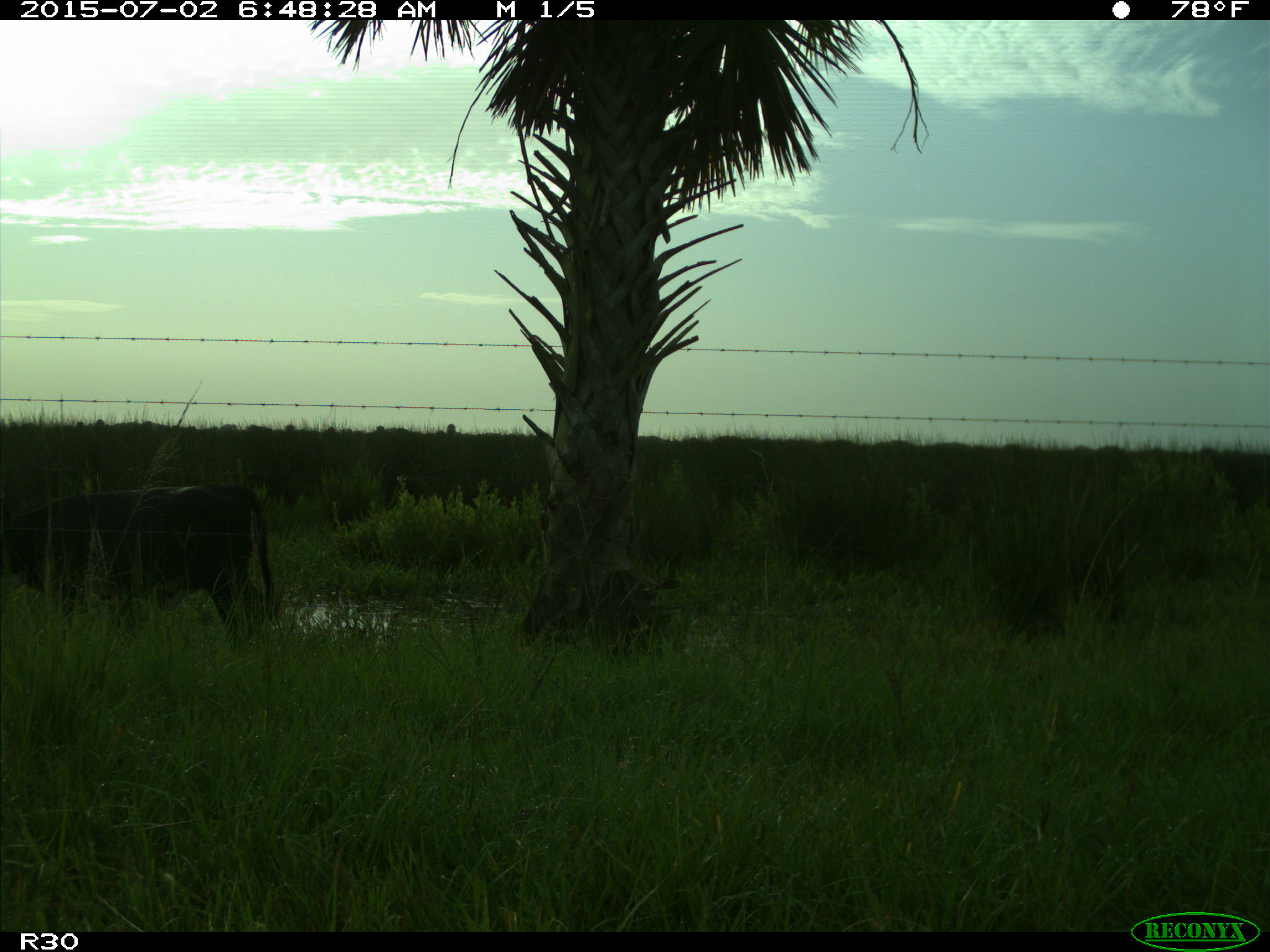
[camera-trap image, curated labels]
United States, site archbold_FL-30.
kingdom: Animalia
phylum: Chordata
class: Mammalia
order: Artiodactyla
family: Bovidae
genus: Bos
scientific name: Bos taurus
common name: domestic cow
Bos taurus (domestic cow).